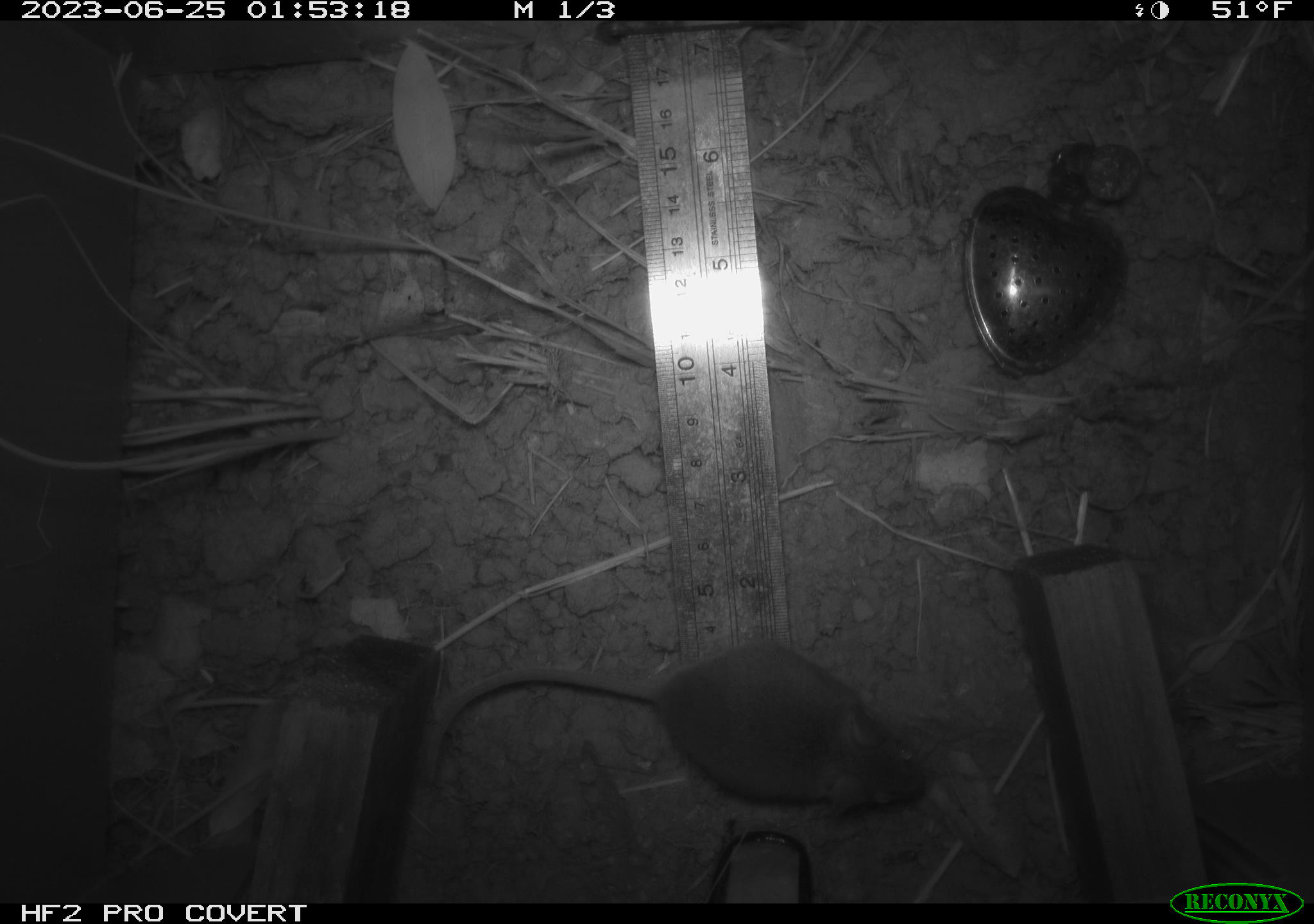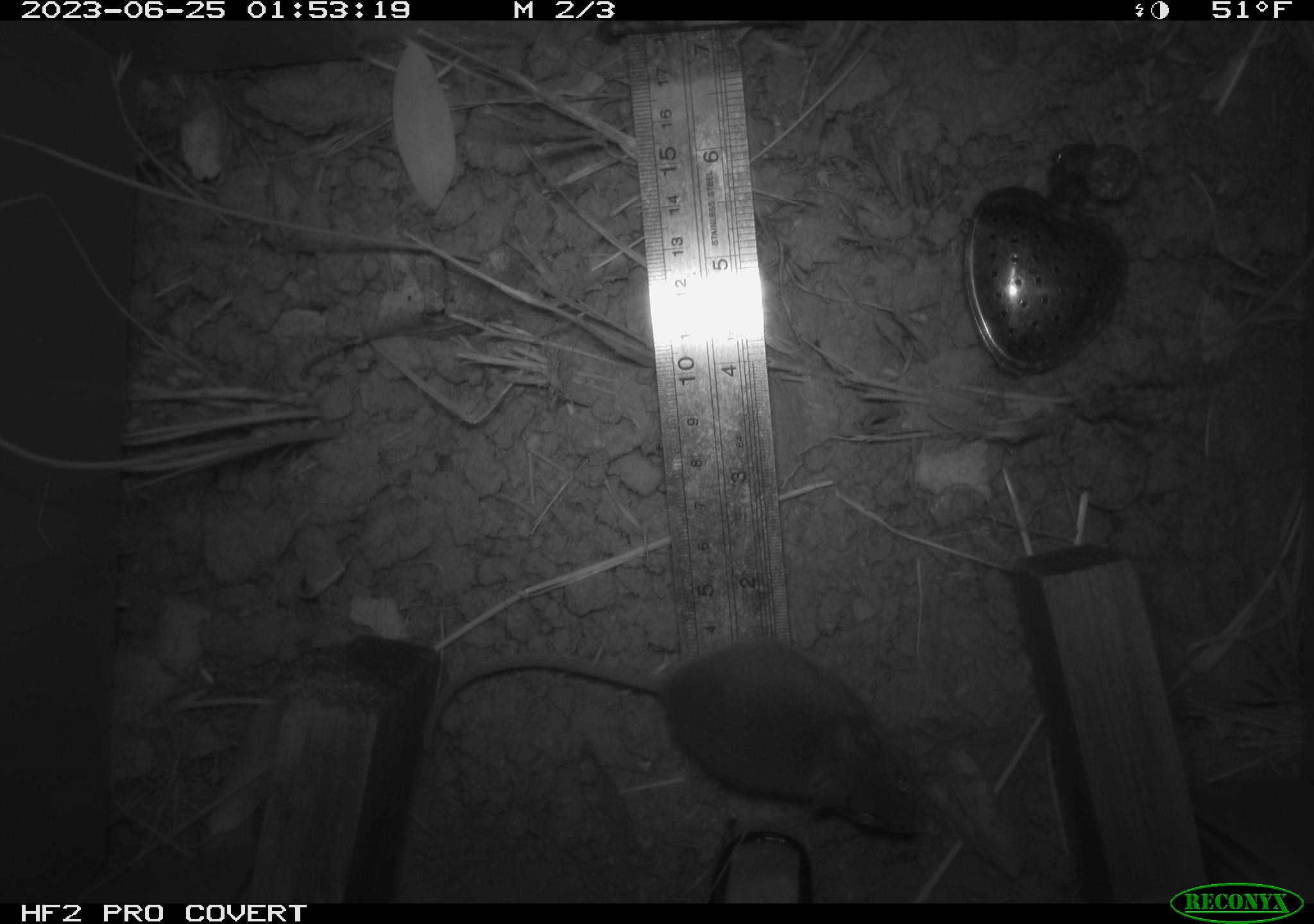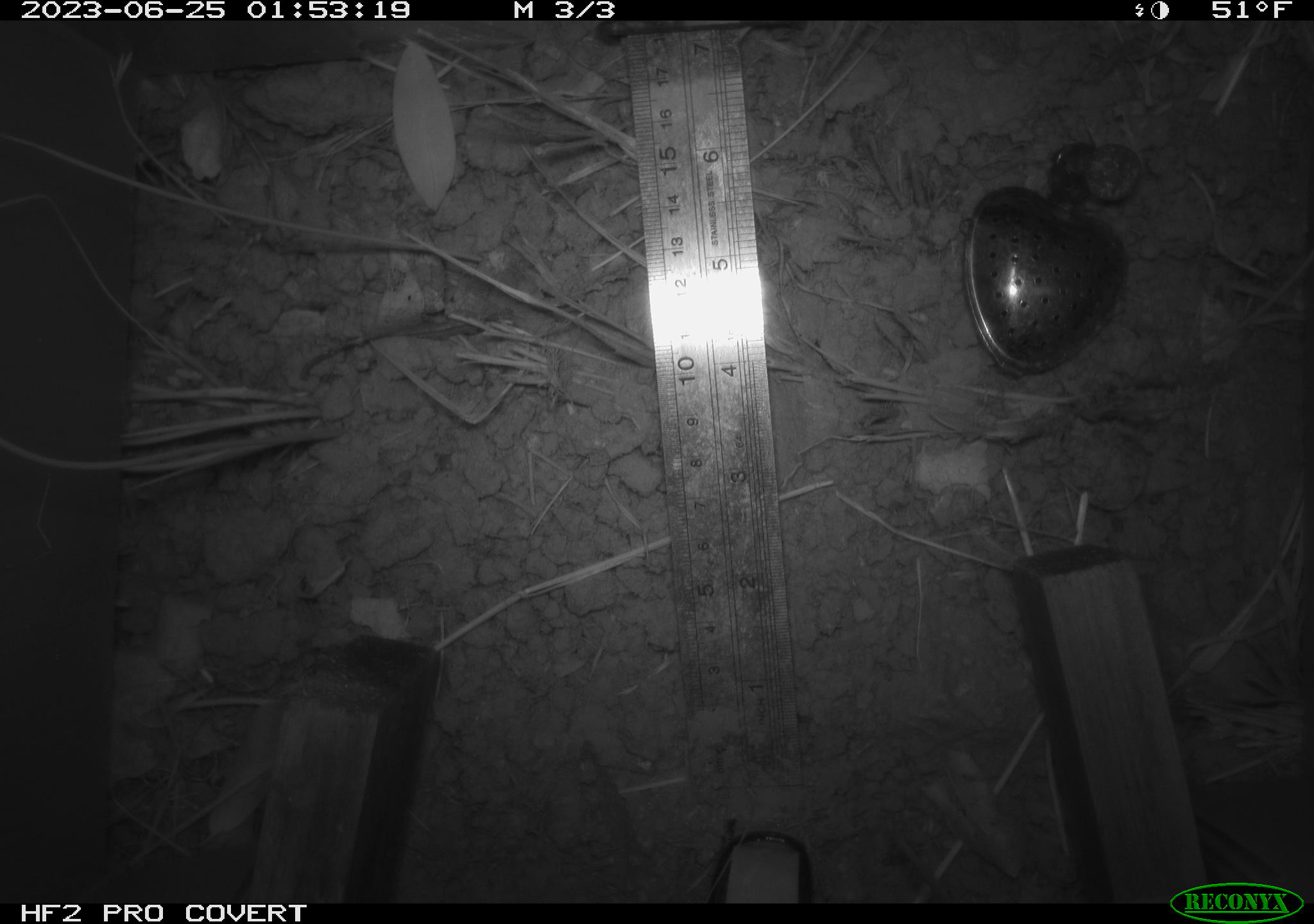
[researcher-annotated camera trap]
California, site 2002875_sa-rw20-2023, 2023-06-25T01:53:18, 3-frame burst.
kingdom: Animalia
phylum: Chordata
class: Mammalia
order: Rodentia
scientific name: Rodentia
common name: mouse species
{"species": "mouse species (Rodentia)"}